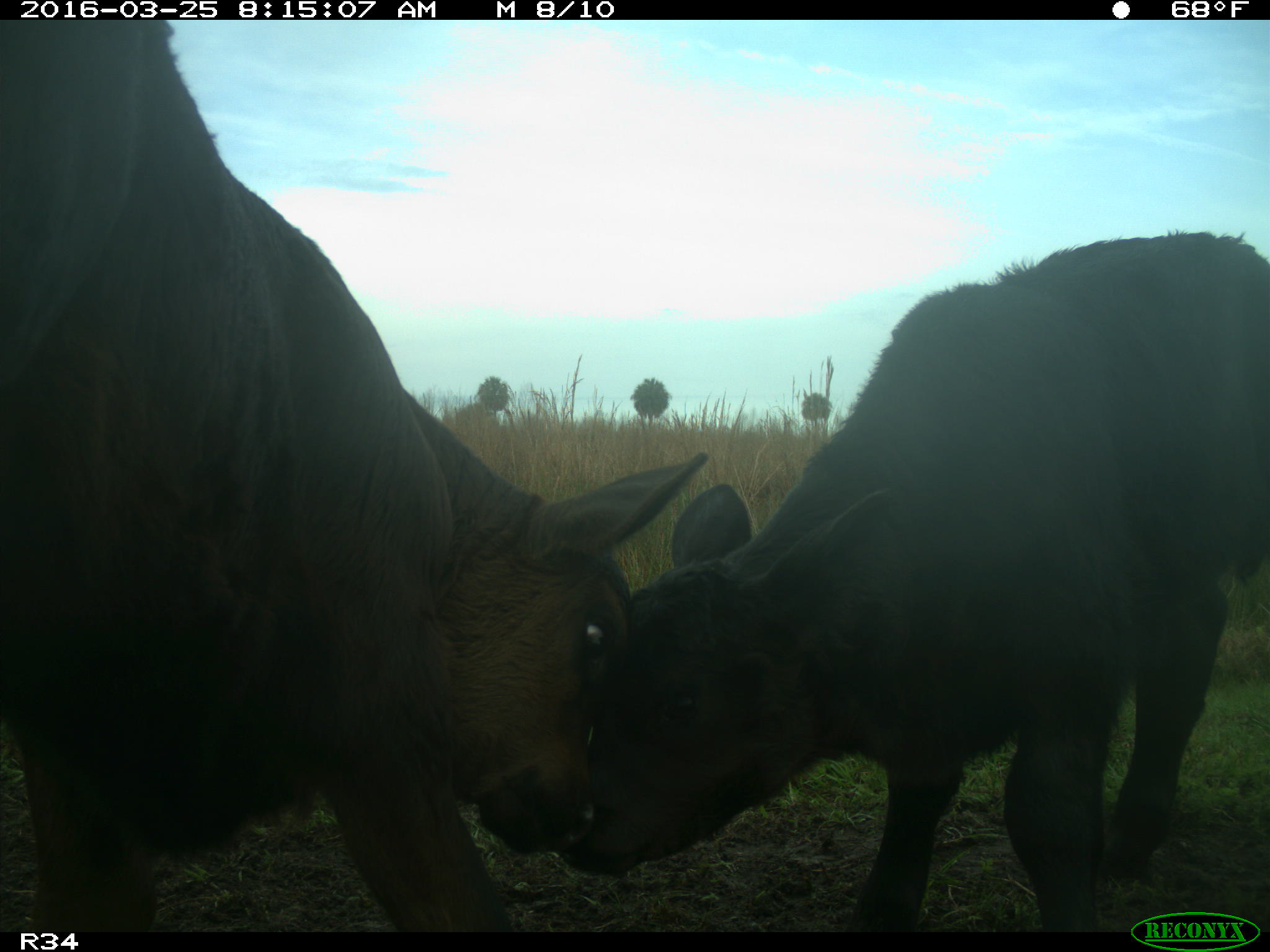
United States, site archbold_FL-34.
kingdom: Animalia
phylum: Chordata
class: Mammalia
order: Artiodactyla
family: Bovidae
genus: Bos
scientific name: Bos taurus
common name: domestic cow